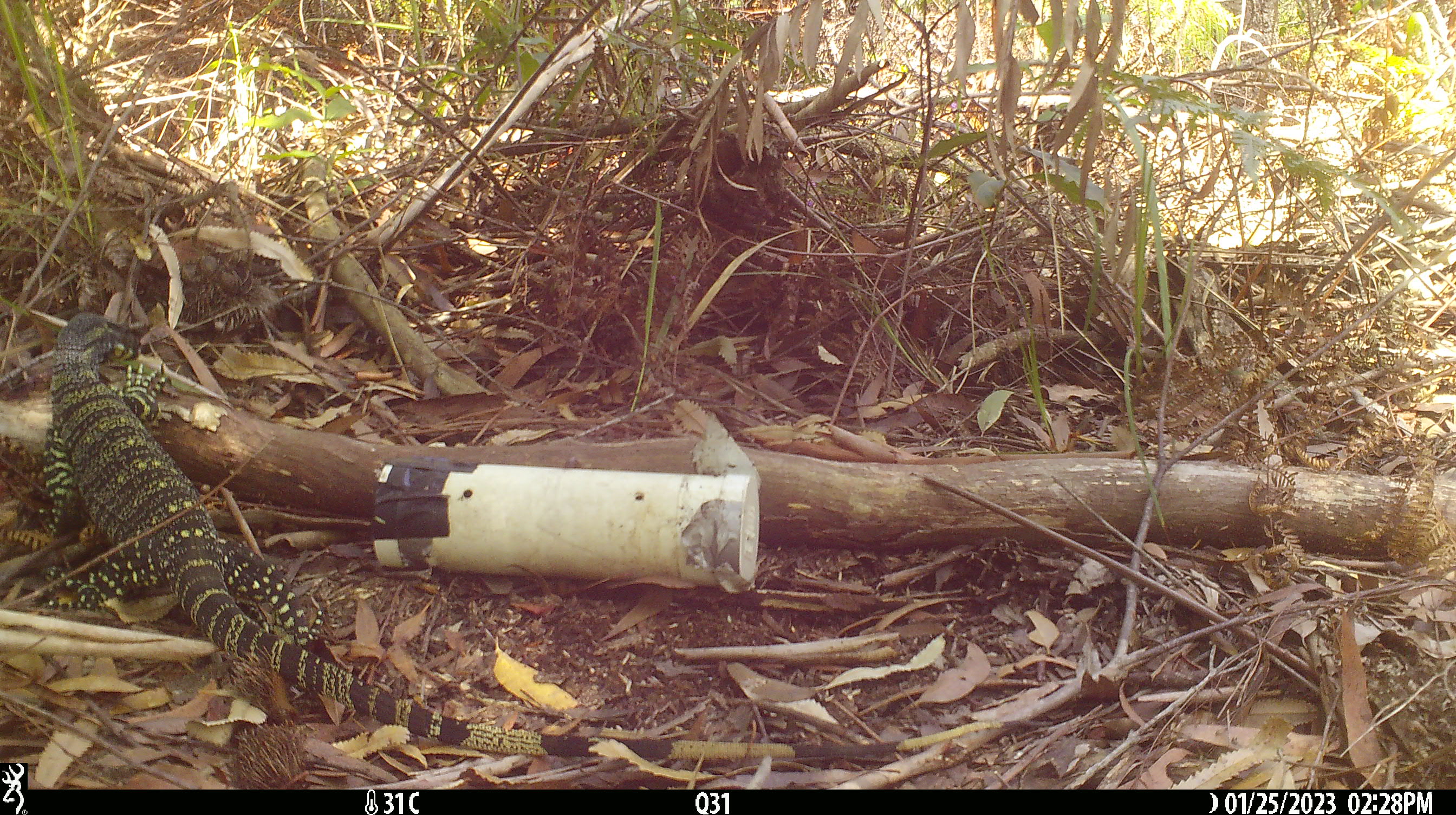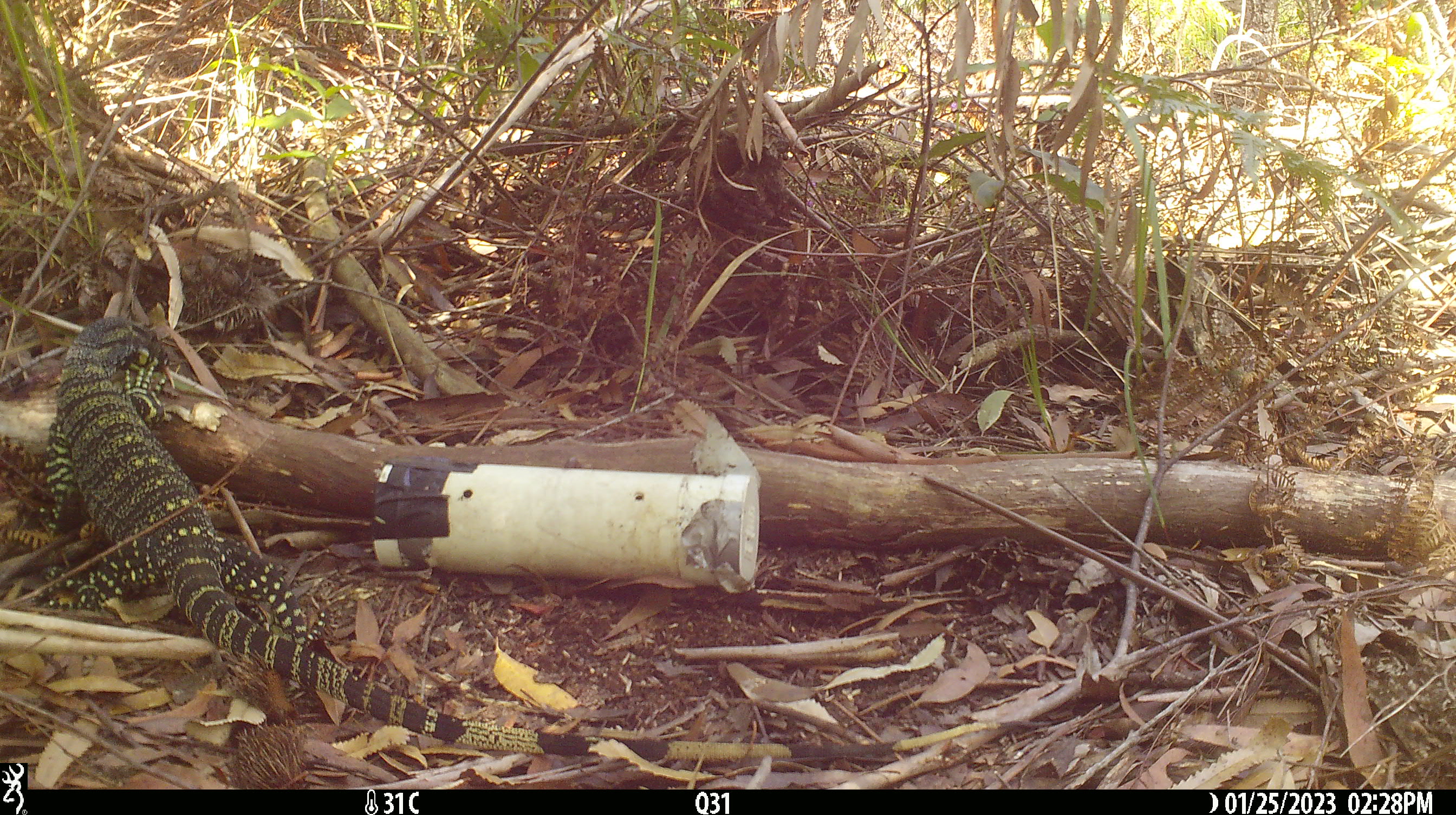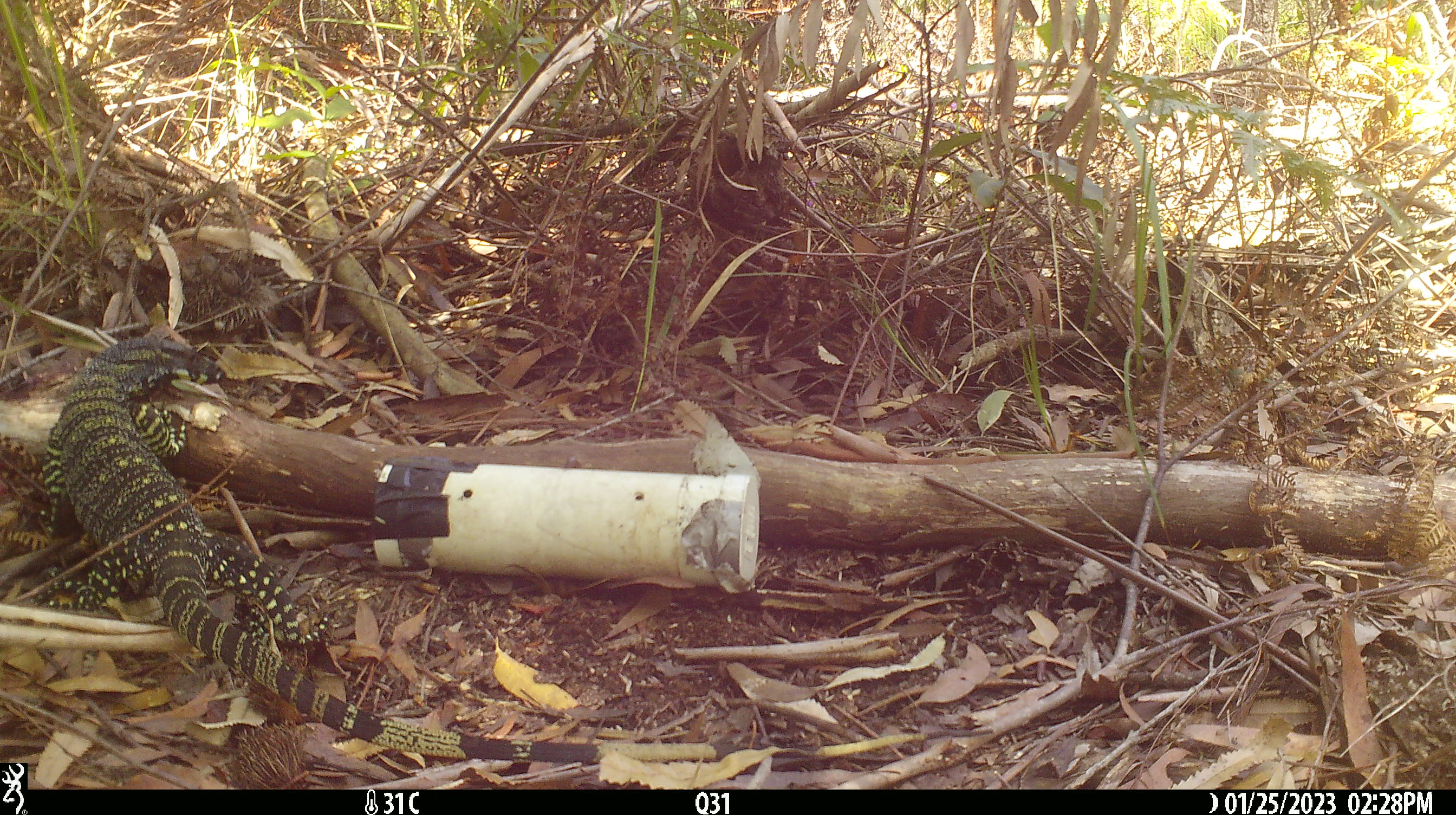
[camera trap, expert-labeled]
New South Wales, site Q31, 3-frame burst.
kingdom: Animalia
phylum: Chordata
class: Reptilia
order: Squamata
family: Varanidae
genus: Varanus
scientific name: Varanus varius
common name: lace monitor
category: goanna